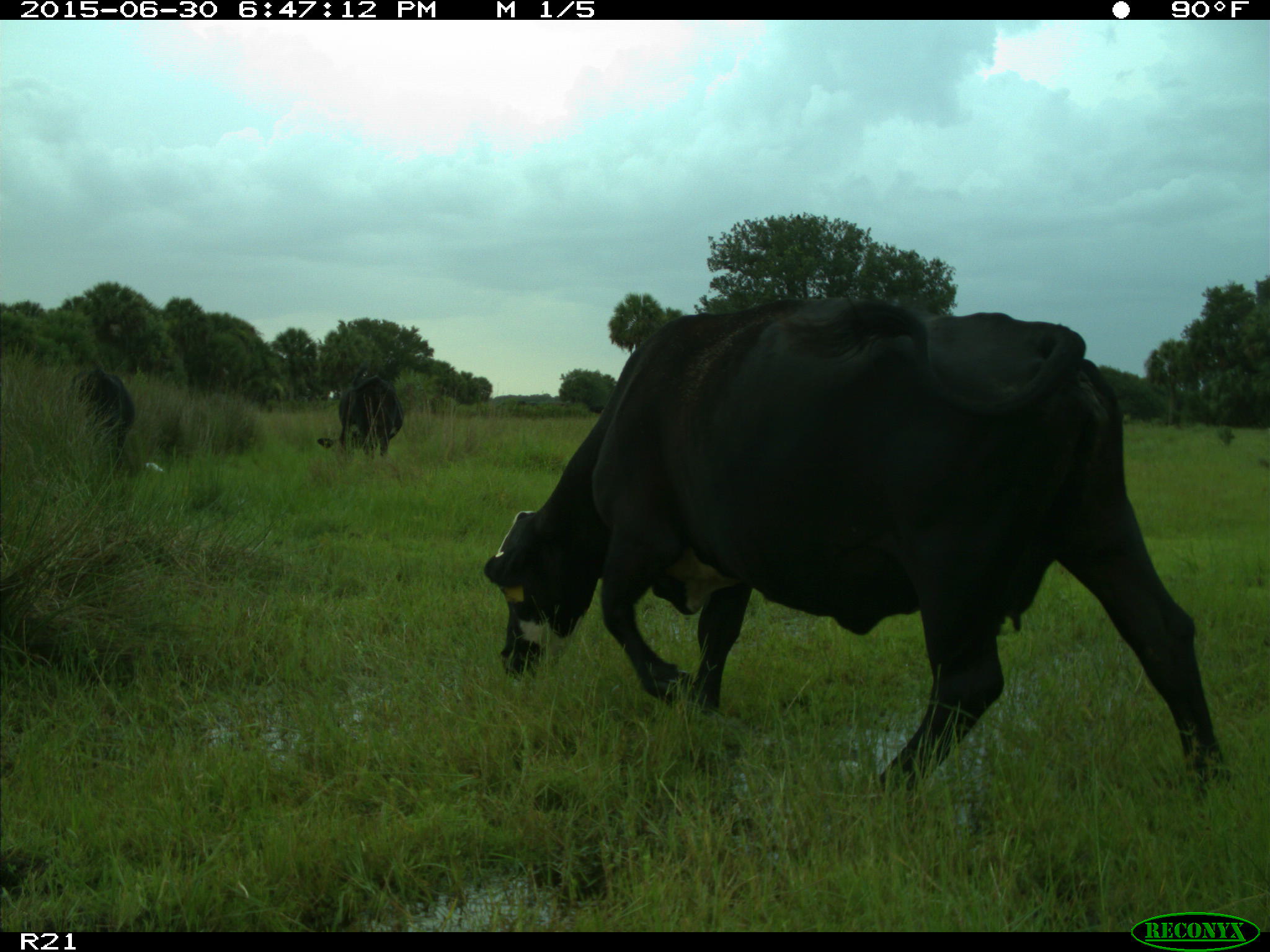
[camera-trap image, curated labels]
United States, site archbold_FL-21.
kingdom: Animalia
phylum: Chordata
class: Mammalia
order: Artiodactyla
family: Bovidae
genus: Bos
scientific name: Bos taurus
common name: domestic cow